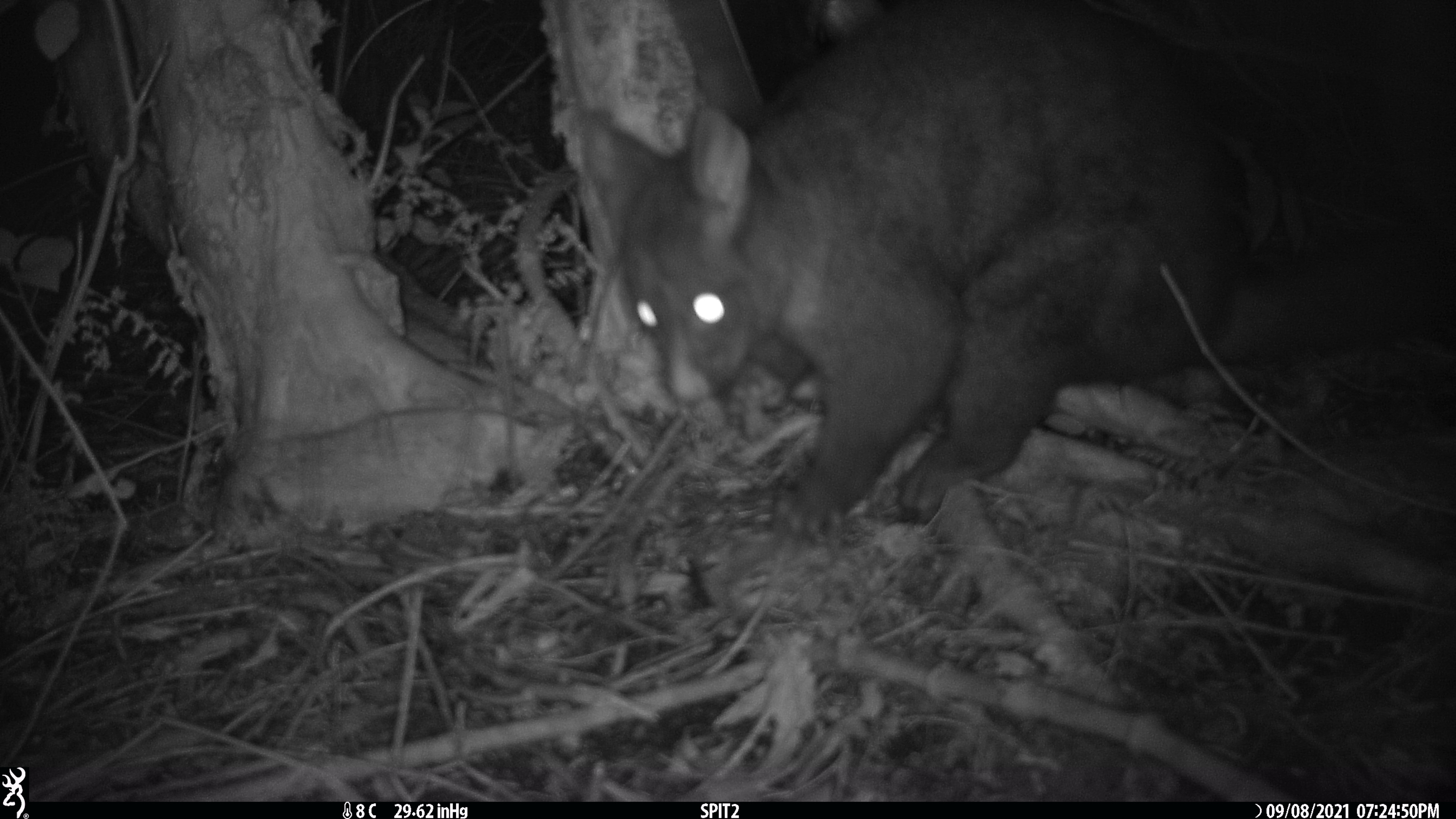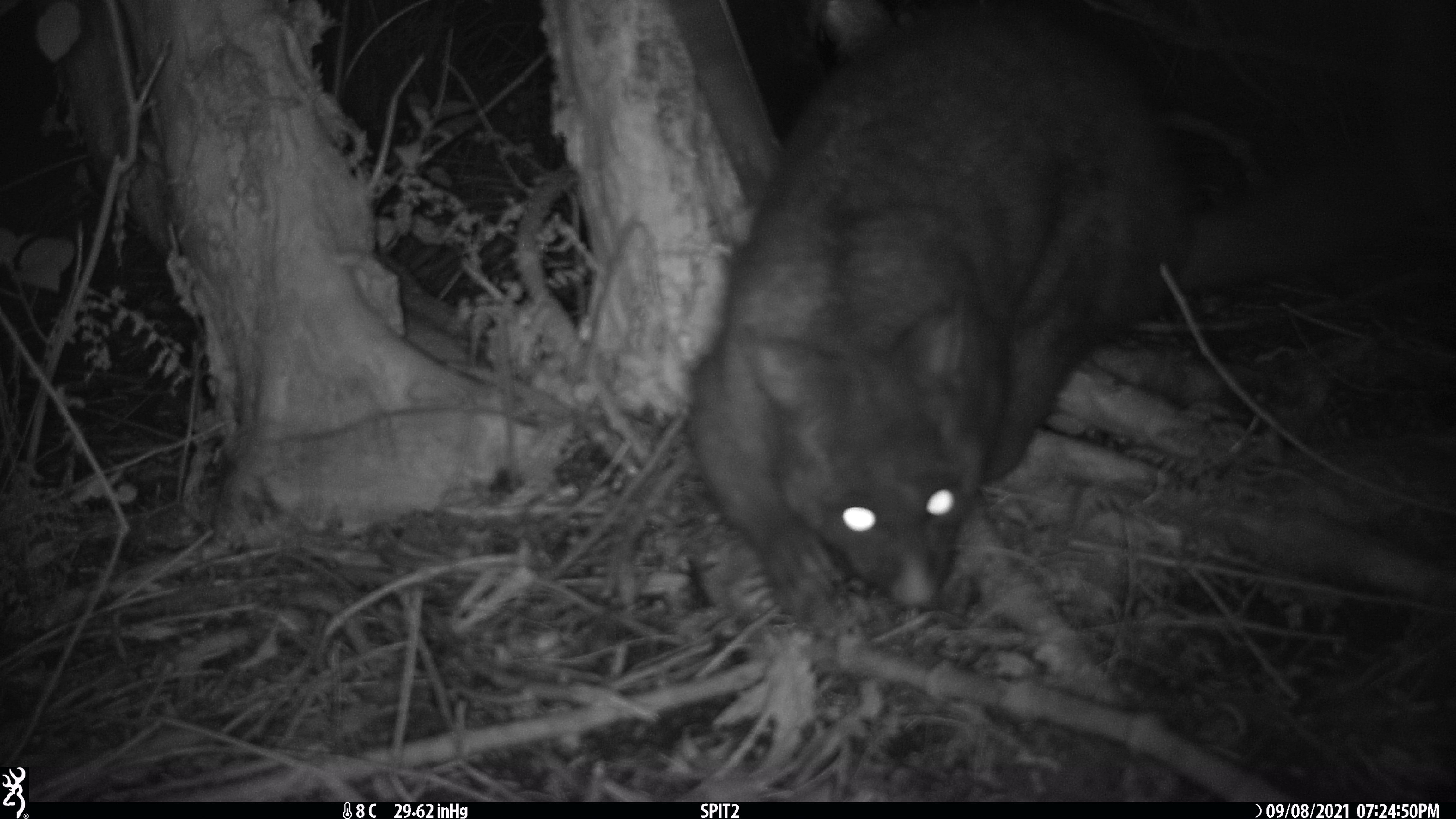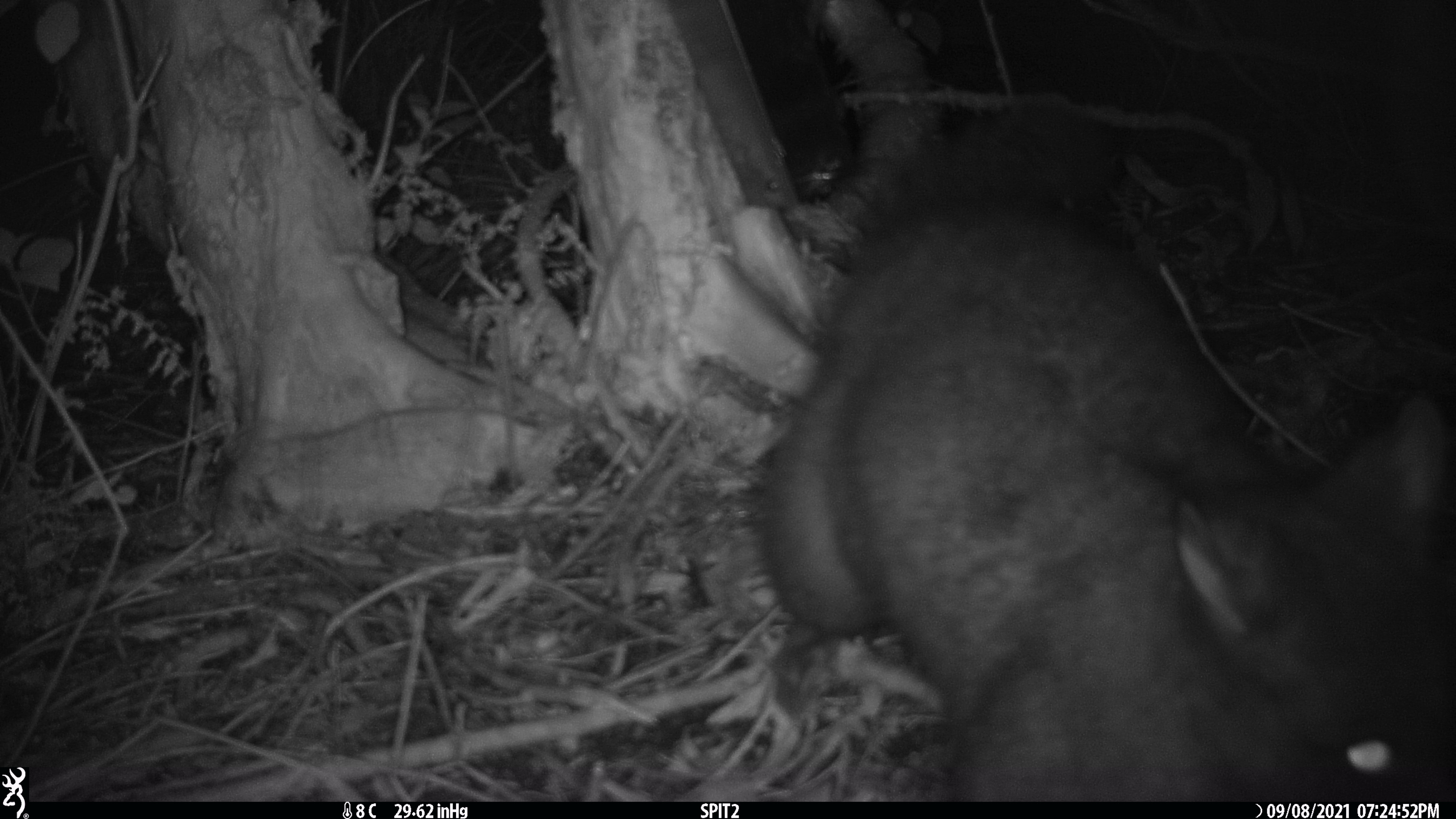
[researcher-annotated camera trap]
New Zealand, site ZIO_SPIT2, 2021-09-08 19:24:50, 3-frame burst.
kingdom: Animalia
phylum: Chordata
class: Mammalia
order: Diprotodontia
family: Phalangeridae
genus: Trichosurus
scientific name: Trichosurus vulpecula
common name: common brushtail possum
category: possum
Possum (common brushtail possum) (Trichosurus vulpecula).